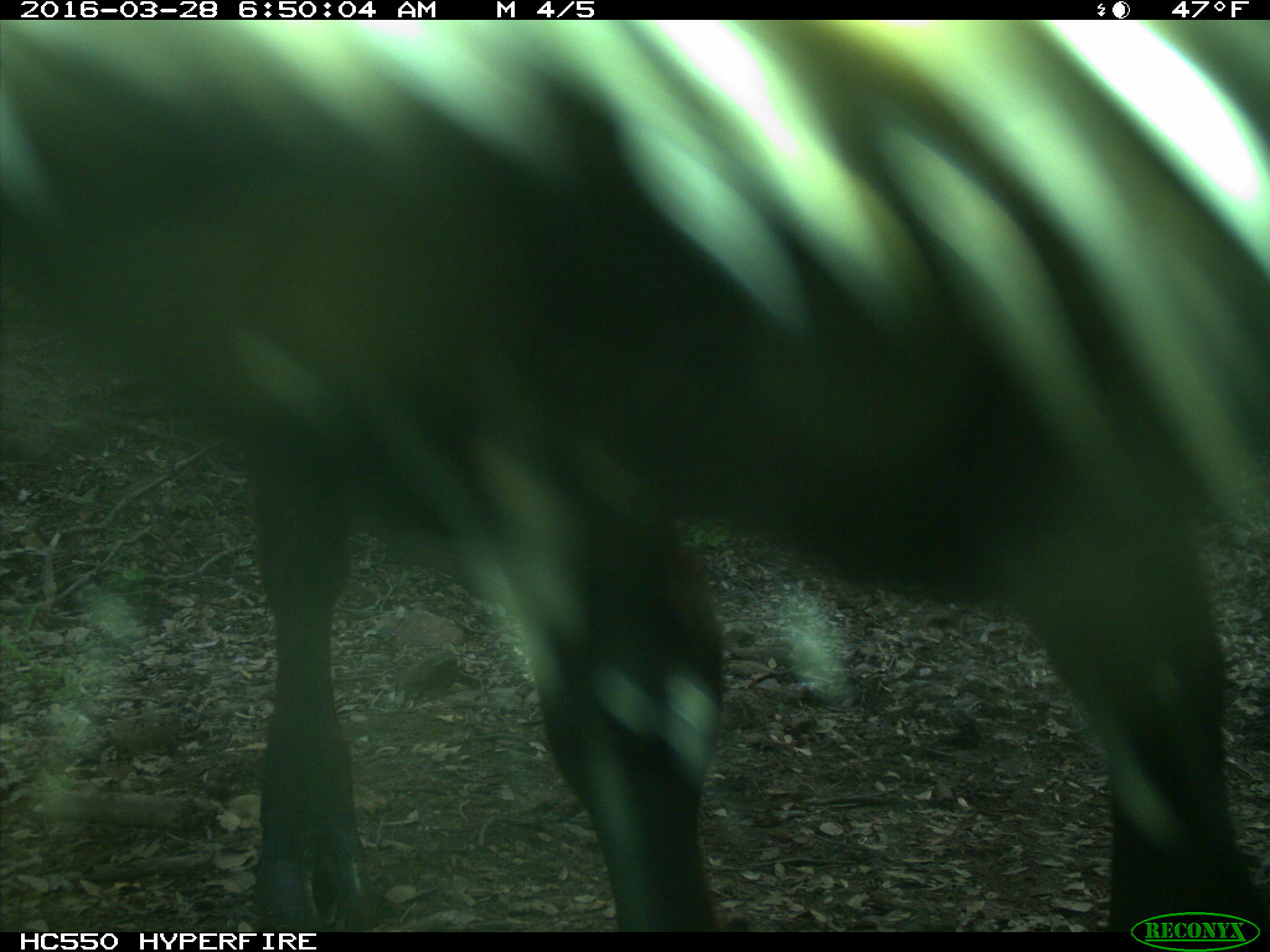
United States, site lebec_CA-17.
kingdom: Animalia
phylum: Chordata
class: Mammalia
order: Artiodactyla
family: Bovidae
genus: Bos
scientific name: Bos taurus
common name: domestic cow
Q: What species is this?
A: Bos taurus (domestic cow).